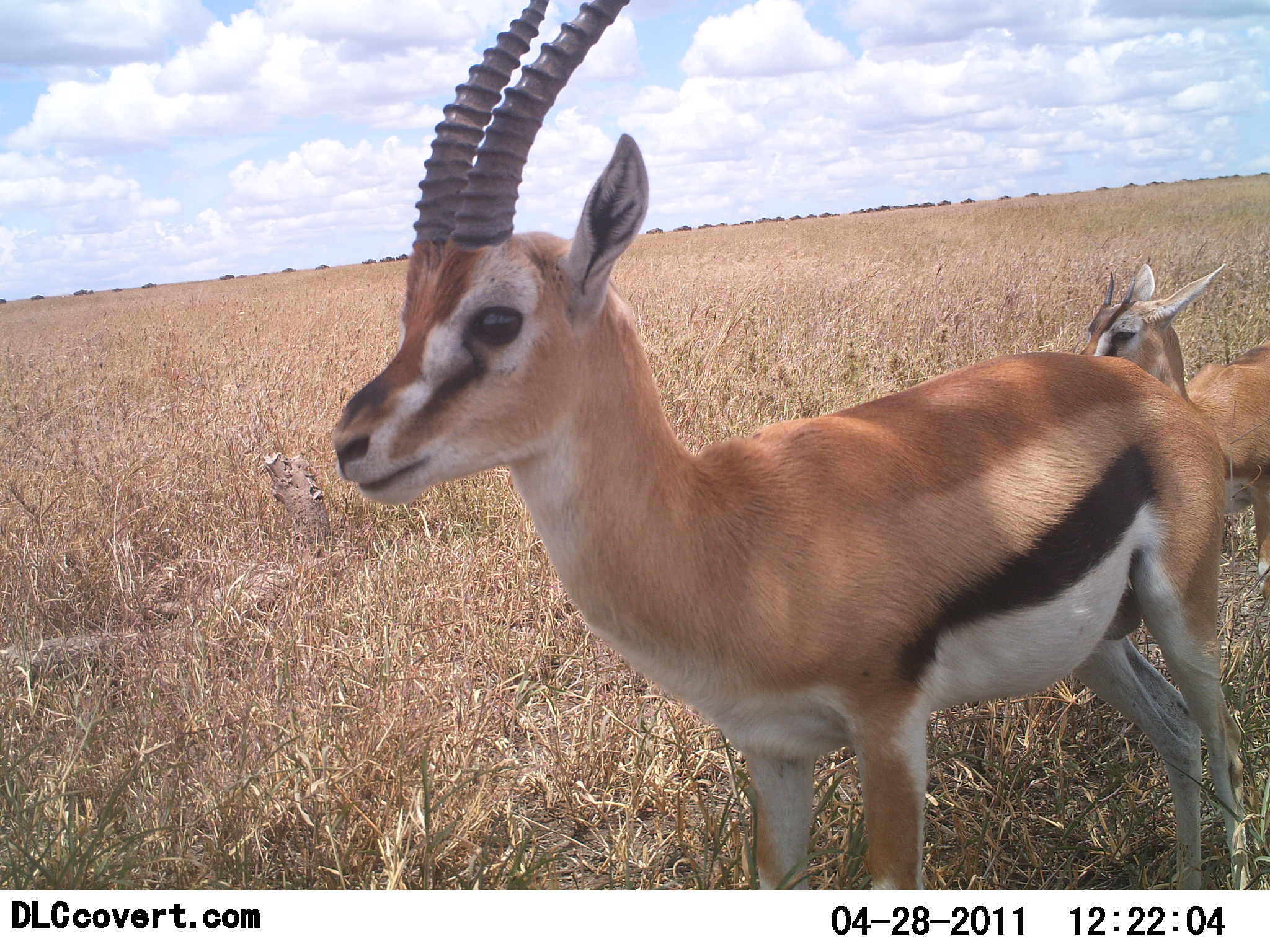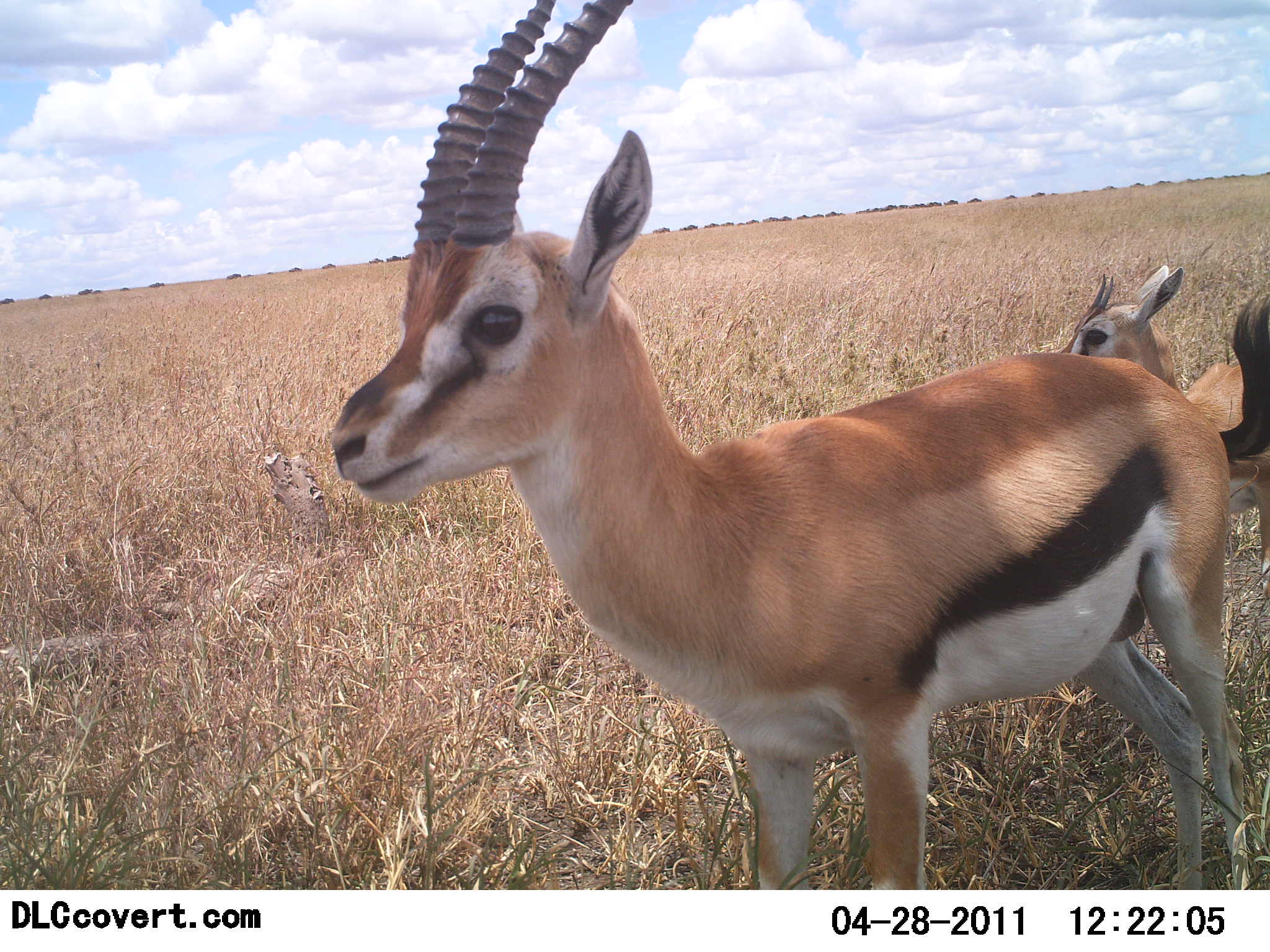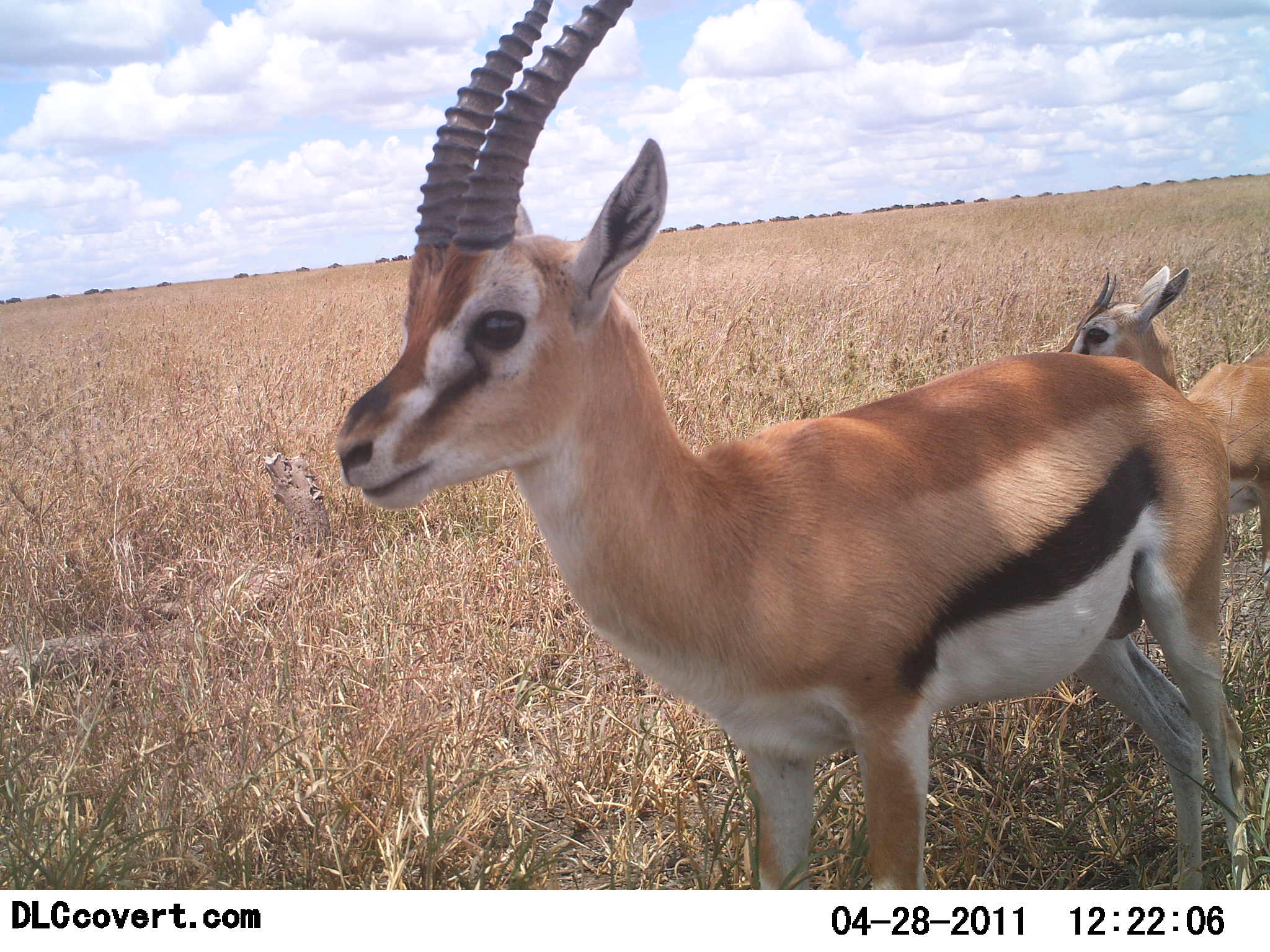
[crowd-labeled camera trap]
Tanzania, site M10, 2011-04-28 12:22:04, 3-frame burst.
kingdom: Animalia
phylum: Chordata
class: Mammalia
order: Artiodactyla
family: Bovidae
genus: Eudorcas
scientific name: Eudorcas thomsonii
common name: thomson's gazelle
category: gazellethomsons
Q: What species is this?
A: Gazellethomsons (thomson's gazelle) (Eudorcas thomsonii).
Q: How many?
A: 2.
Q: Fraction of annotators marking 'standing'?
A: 100%.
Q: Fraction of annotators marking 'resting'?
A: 0%.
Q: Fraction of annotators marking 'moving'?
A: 0%.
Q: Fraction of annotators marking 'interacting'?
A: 0%.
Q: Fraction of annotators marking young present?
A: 46%.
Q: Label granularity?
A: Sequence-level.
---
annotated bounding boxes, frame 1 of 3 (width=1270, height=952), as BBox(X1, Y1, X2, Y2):
animal: BBox(329, 0, 1269, 885); BBox(1077, 261, 1270, 587)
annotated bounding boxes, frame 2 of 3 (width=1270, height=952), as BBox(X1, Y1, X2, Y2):
animal: BBox(323, 0, 1255, 891); BBox(1051, 259, 1270, 593)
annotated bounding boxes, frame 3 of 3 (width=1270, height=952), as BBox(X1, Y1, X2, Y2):
animal: BBox(333, 0, 1268, 889); BBox(1051, 259, 1269, 579)